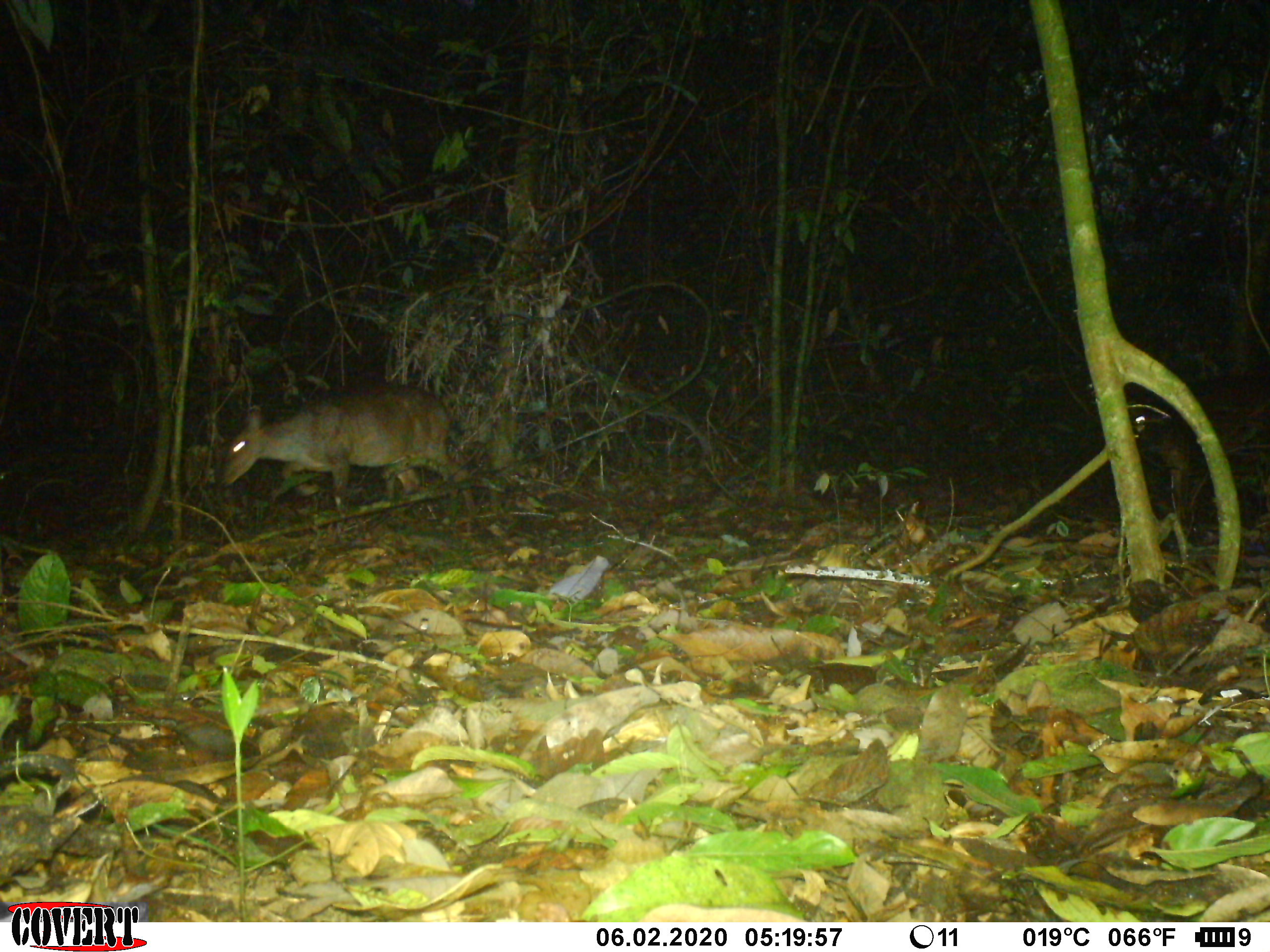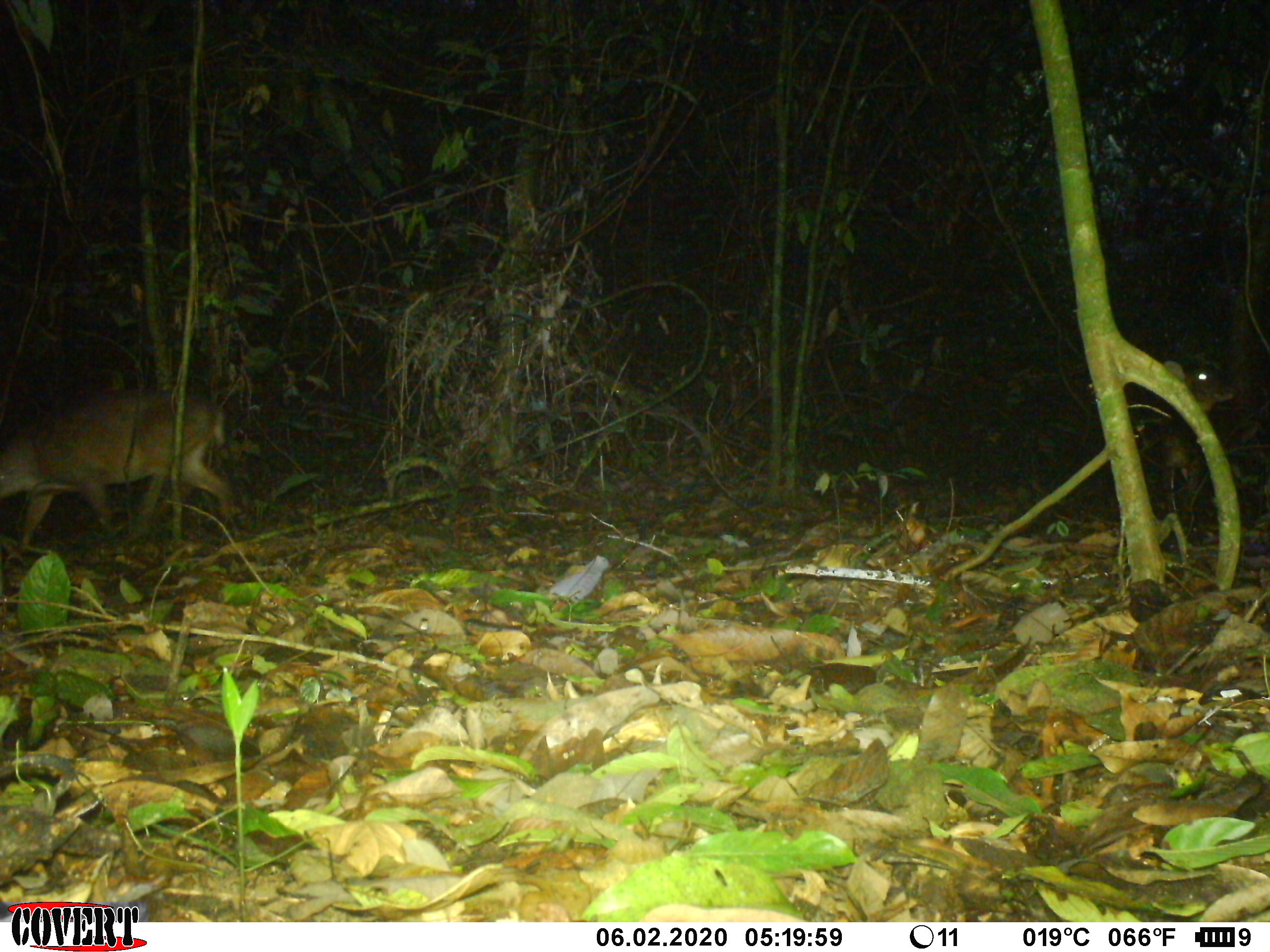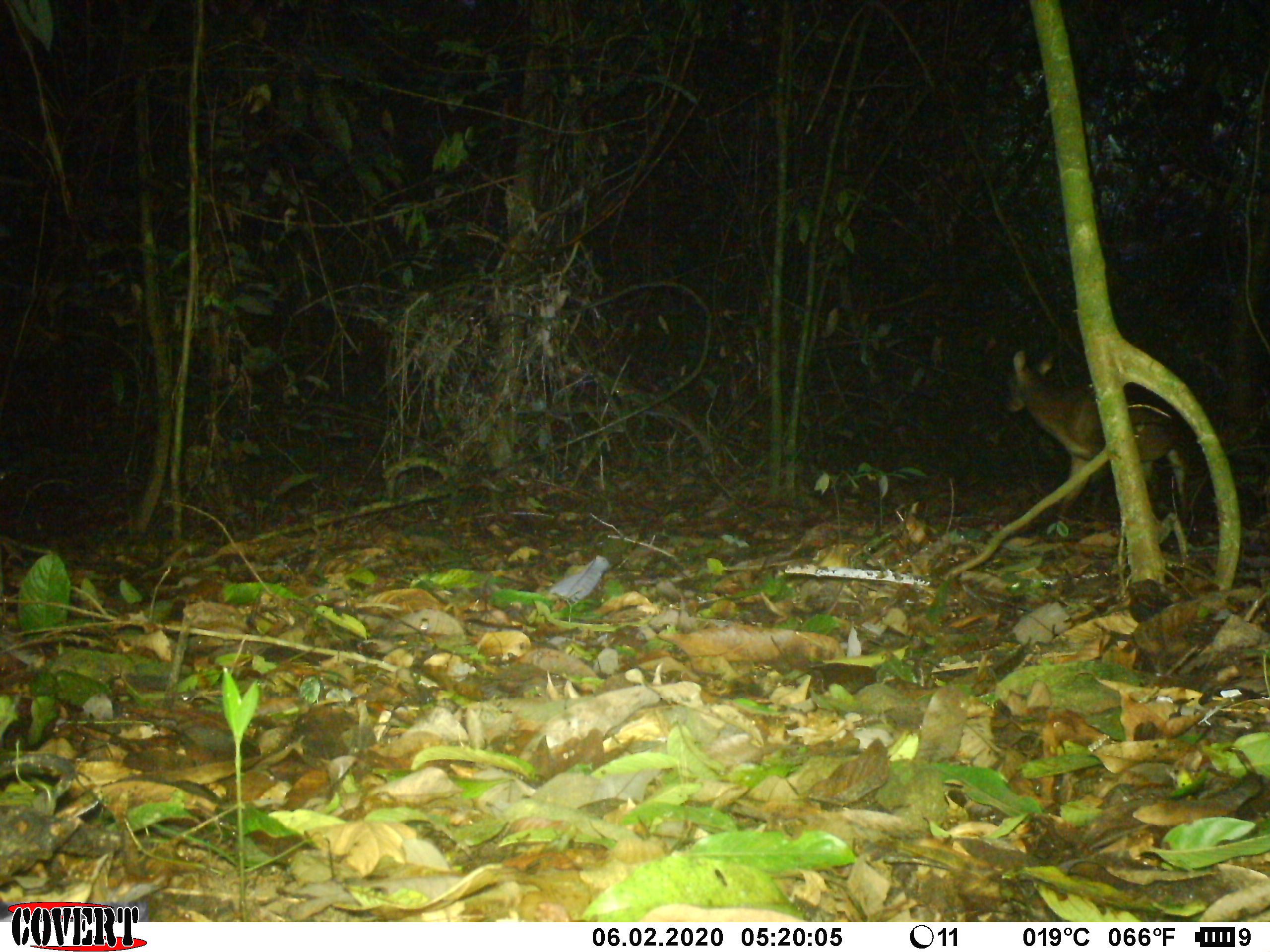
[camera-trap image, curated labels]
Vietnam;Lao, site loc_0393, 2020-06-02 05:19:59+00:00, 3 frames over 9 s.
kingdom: Animalia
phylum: Chordata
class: Mammalia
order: Artiodactyla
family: Cervidae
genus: Muntiacus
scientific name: Muntiacus vuquangensis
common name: large-antlered muntjac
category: large antlered muntjac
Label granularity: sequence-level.